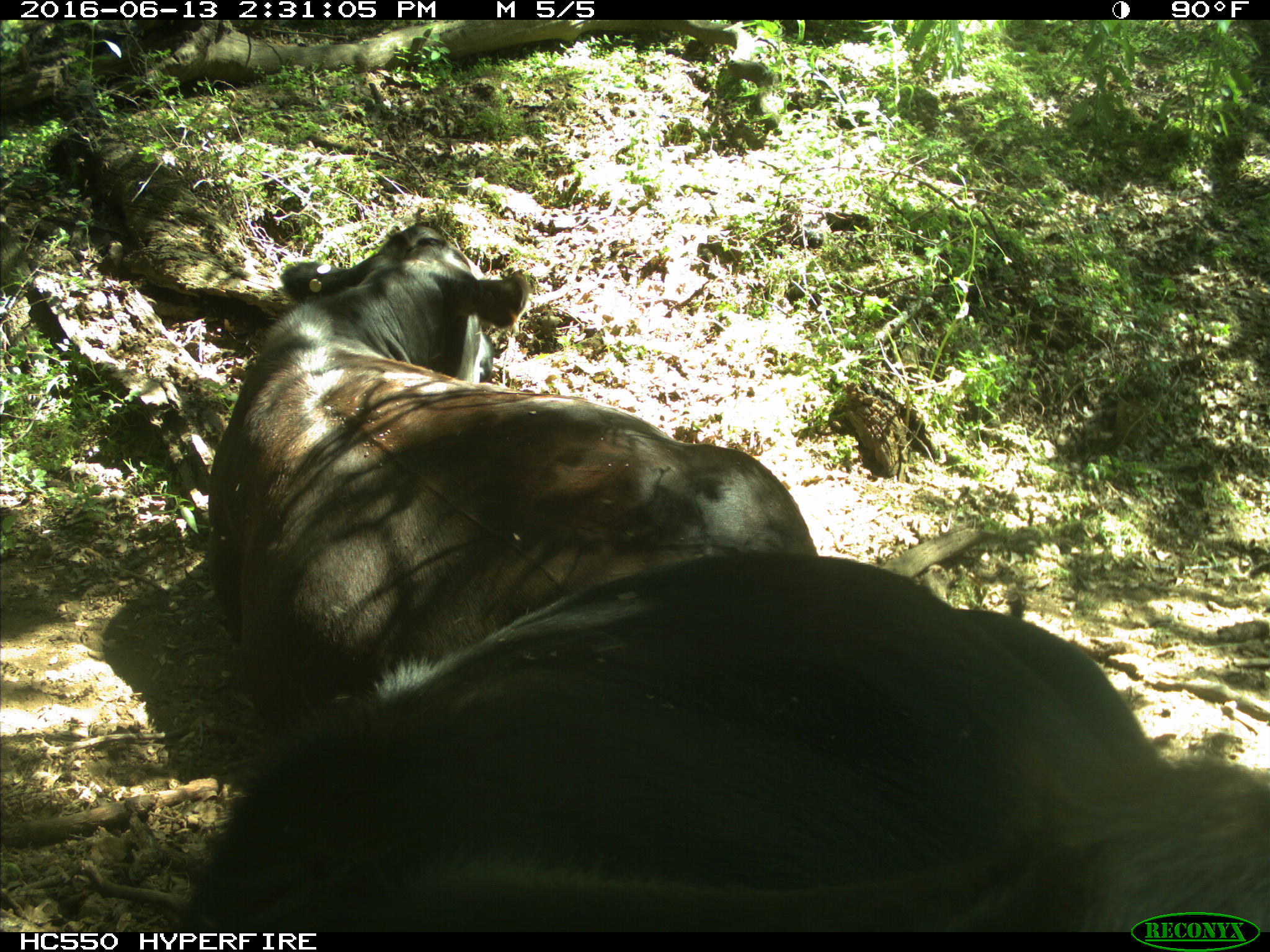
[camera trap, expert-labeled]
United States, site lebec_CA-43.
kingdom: Animalia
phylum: Chordata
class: Mammalia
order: Artiodactyla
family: Bovidae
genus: Bos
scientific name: Bos taurus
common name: domestic cow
Bos taurus (domestic cow).